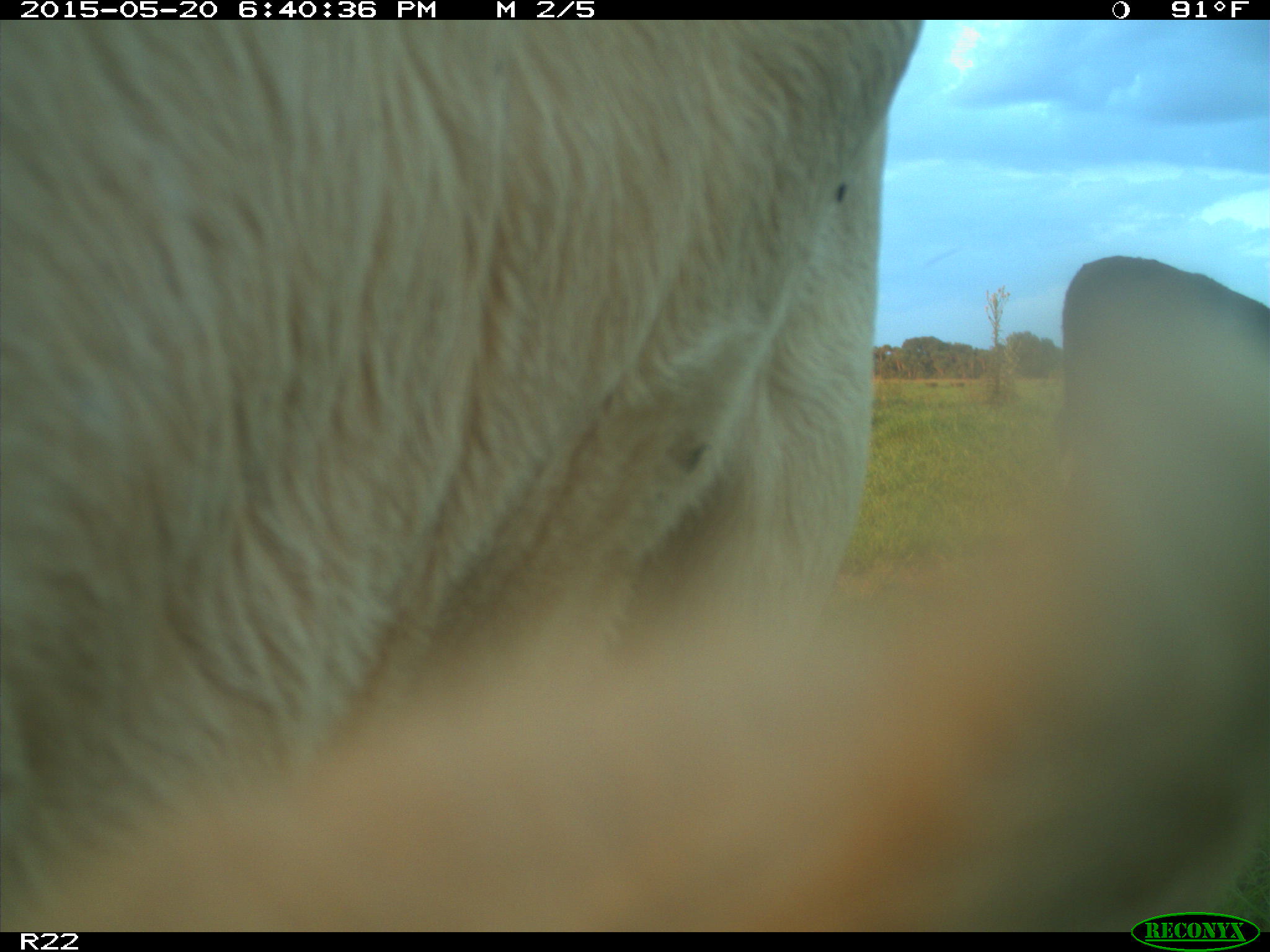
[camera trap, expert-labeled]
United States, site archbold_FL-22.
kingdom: Animalia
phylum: Chordata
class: Mammalia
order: Artiodactyla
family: Bovidae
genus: Bos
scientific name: Bos taurus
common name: domestic cow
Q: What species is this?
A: Bos taurus (domestic cow).